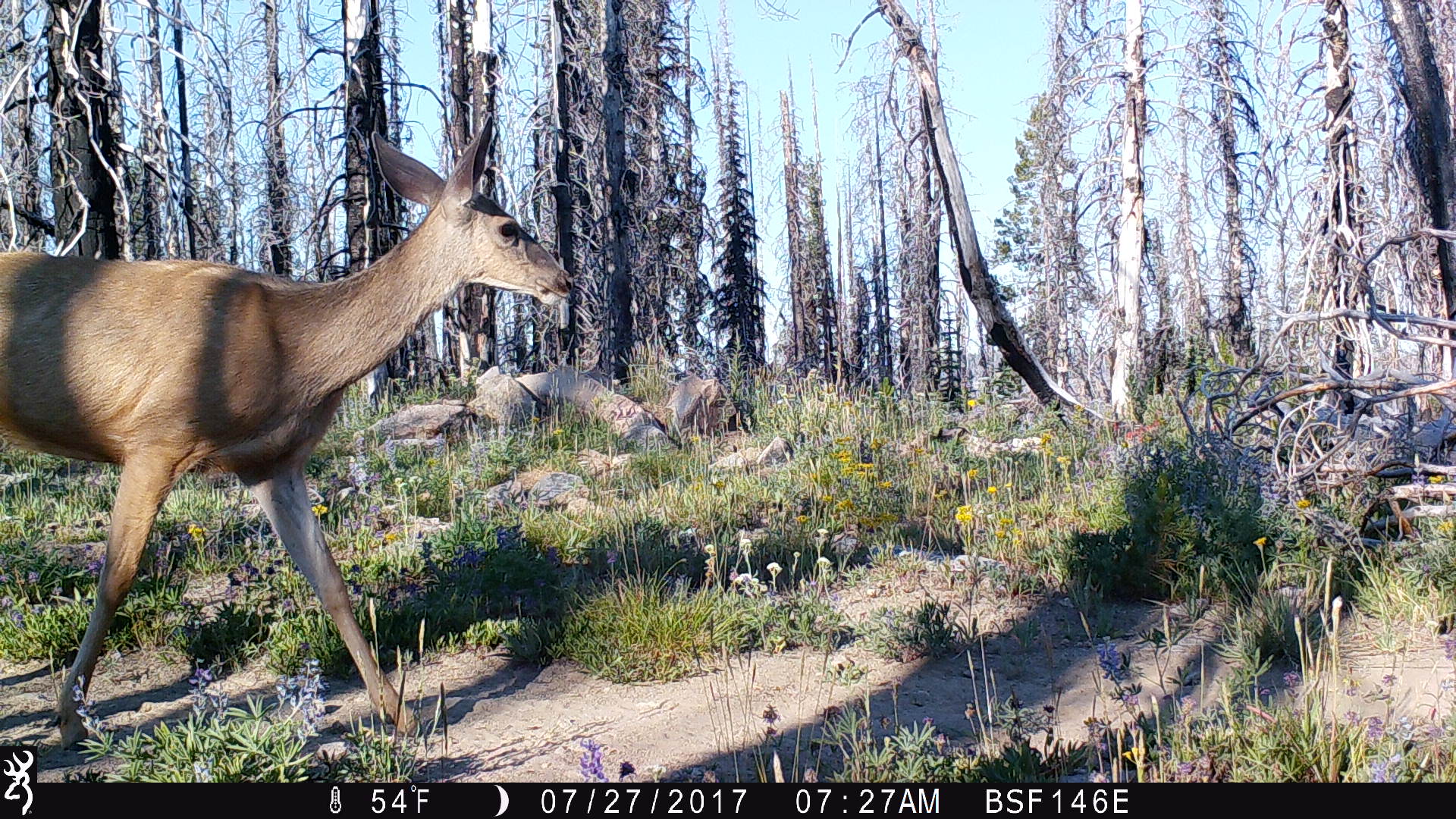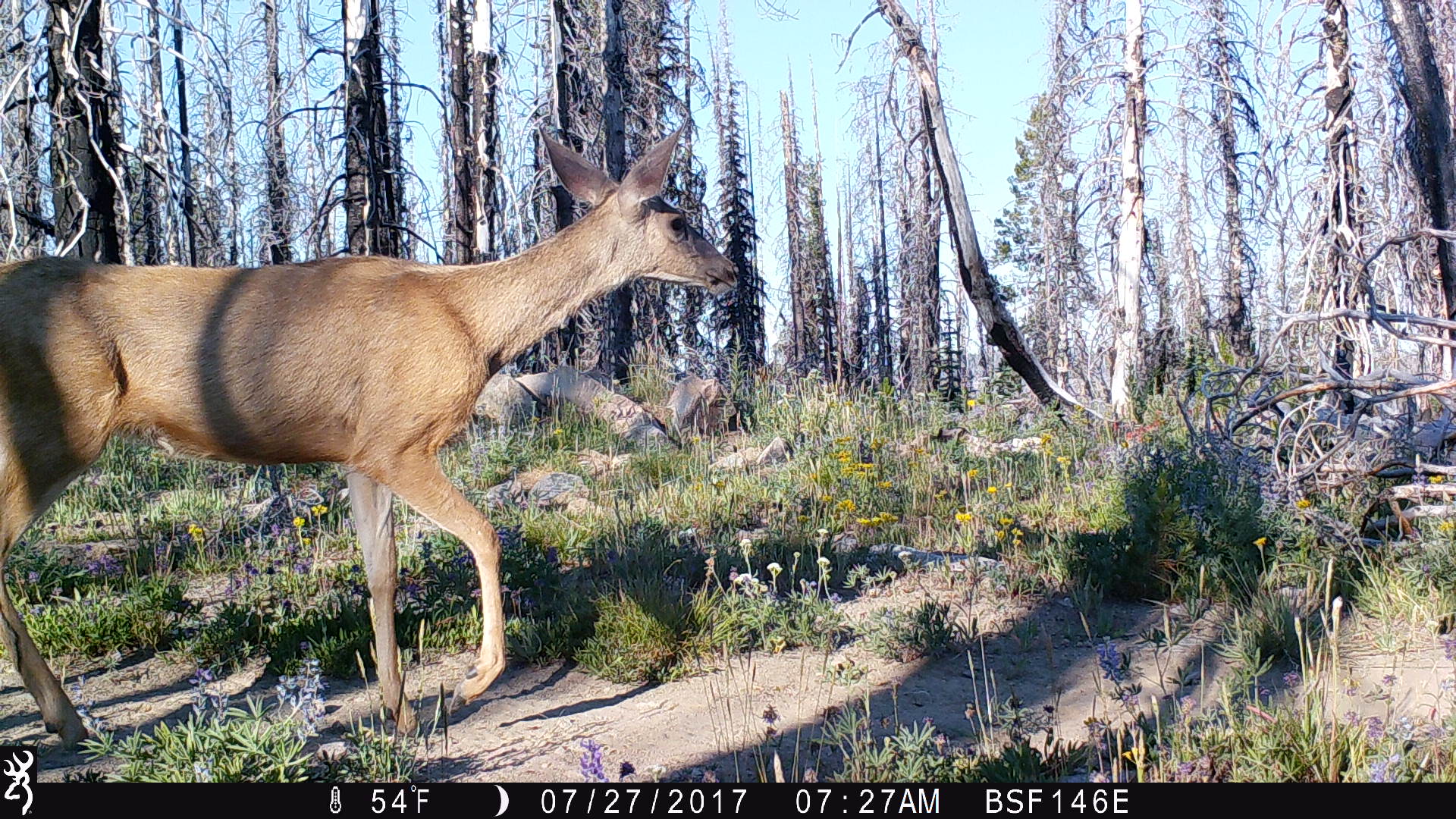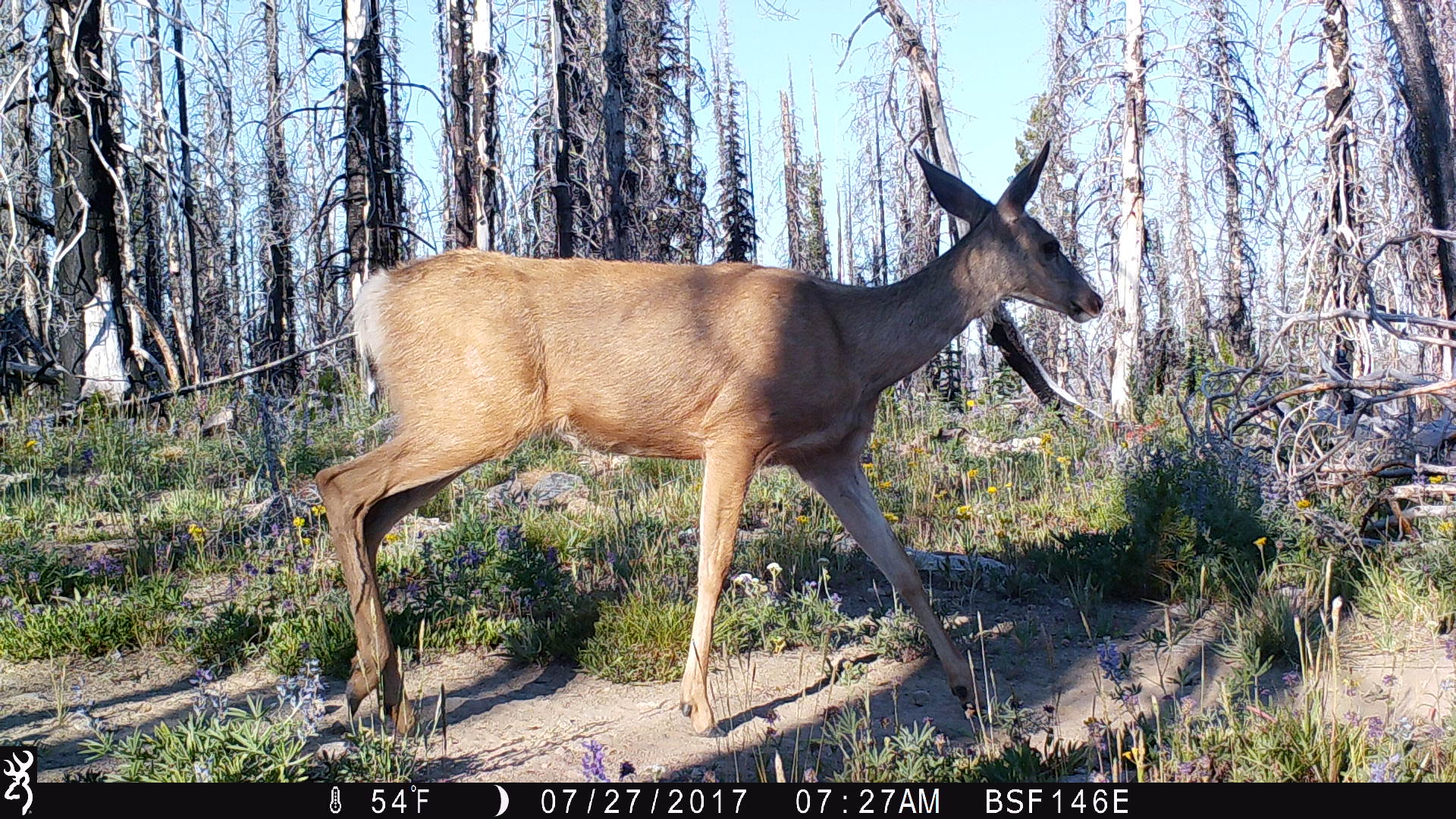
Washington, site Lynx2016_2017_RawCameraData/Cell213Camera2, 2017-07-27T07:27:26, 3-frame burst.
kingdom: Animalia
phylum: Chordata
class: Mammalia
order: Artiodactyla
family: Cervidae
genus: Odocoileus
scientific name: Odocoileus hemionus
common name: mule deer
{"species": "Odocoileus hemionus (mule deer)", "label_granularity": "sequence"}